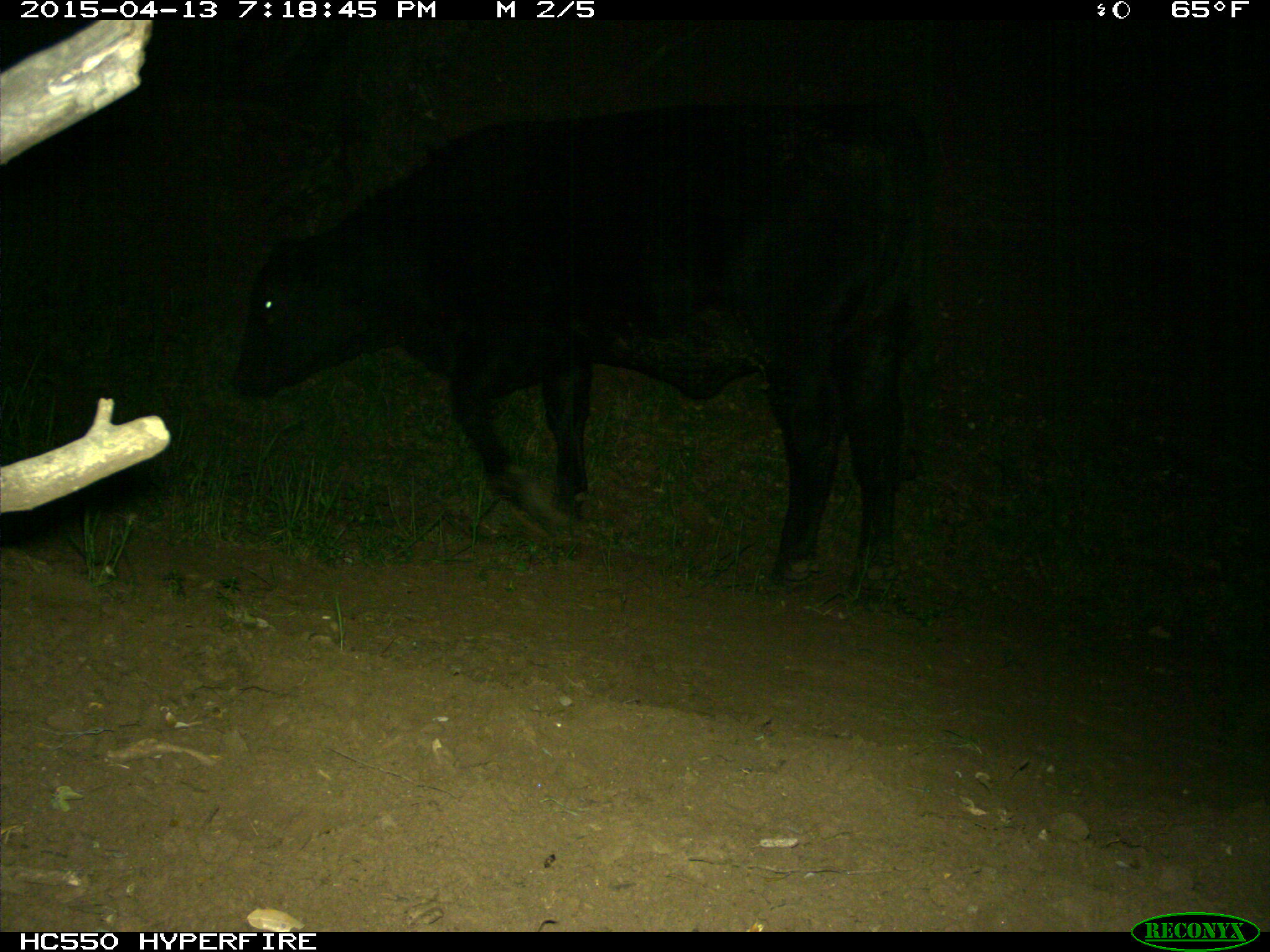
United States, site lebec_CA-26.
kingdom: Animalia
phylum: Chordata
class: Mammalia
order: Artiodactyla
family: Bovidae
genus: Bos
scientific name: Bos taurus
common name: domestic cow